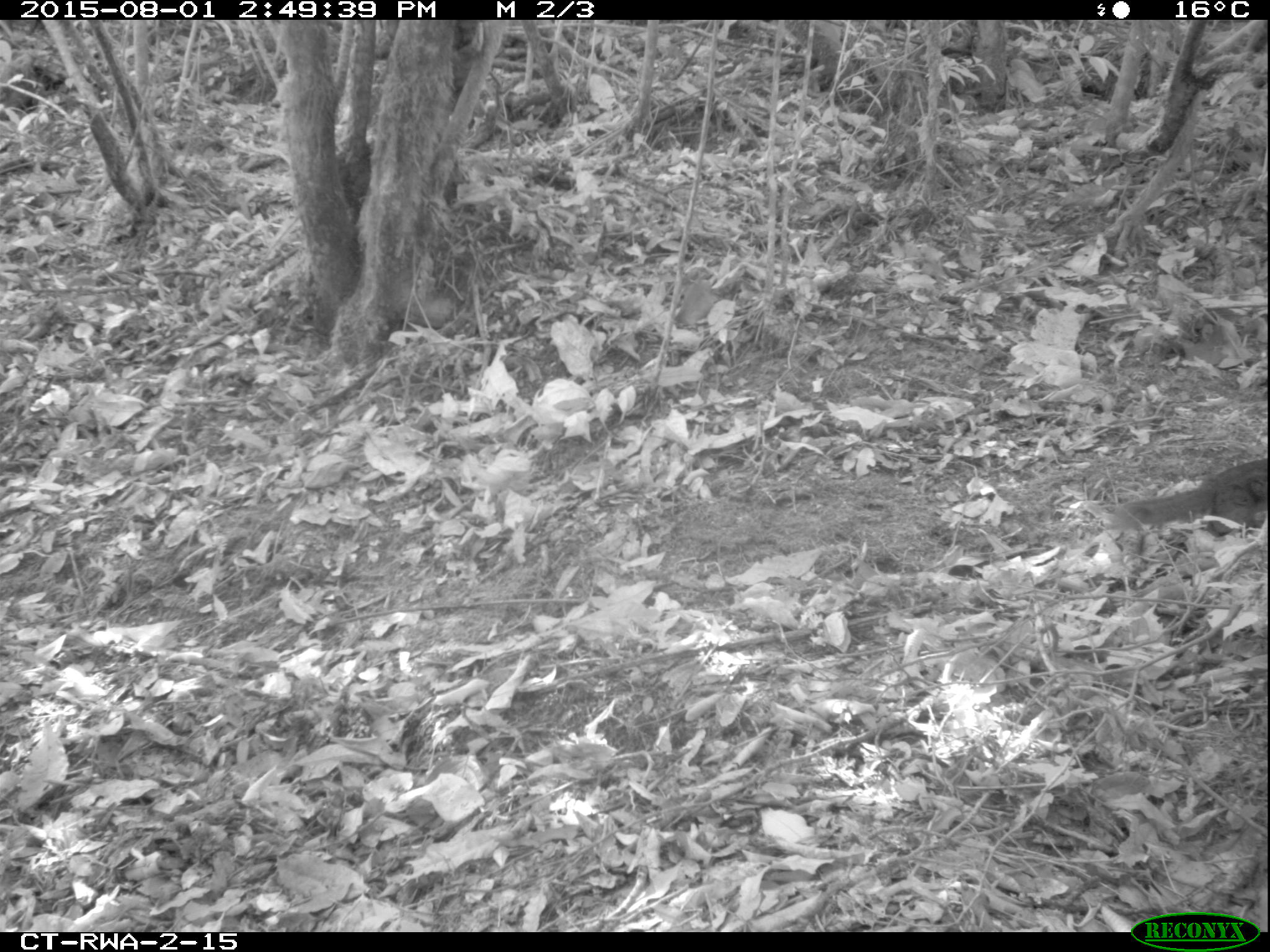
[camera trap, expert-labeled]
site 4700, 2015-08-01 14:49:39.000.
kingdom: Animalia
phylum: Chordata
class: Mammalia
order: Rodentia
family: Sciuridae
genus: Funisciurus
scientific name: Funisciurus pyrropus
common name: fire-footed rope squirrel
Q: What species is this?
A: Funisciurus pyrropus (fire-footed rope squirrel).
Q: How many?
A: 1.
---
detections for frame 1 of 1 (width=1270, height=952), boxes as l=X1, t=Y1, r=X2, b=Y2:
funisciurus pyrropus: l=1127, t=456, r=1270, b=528